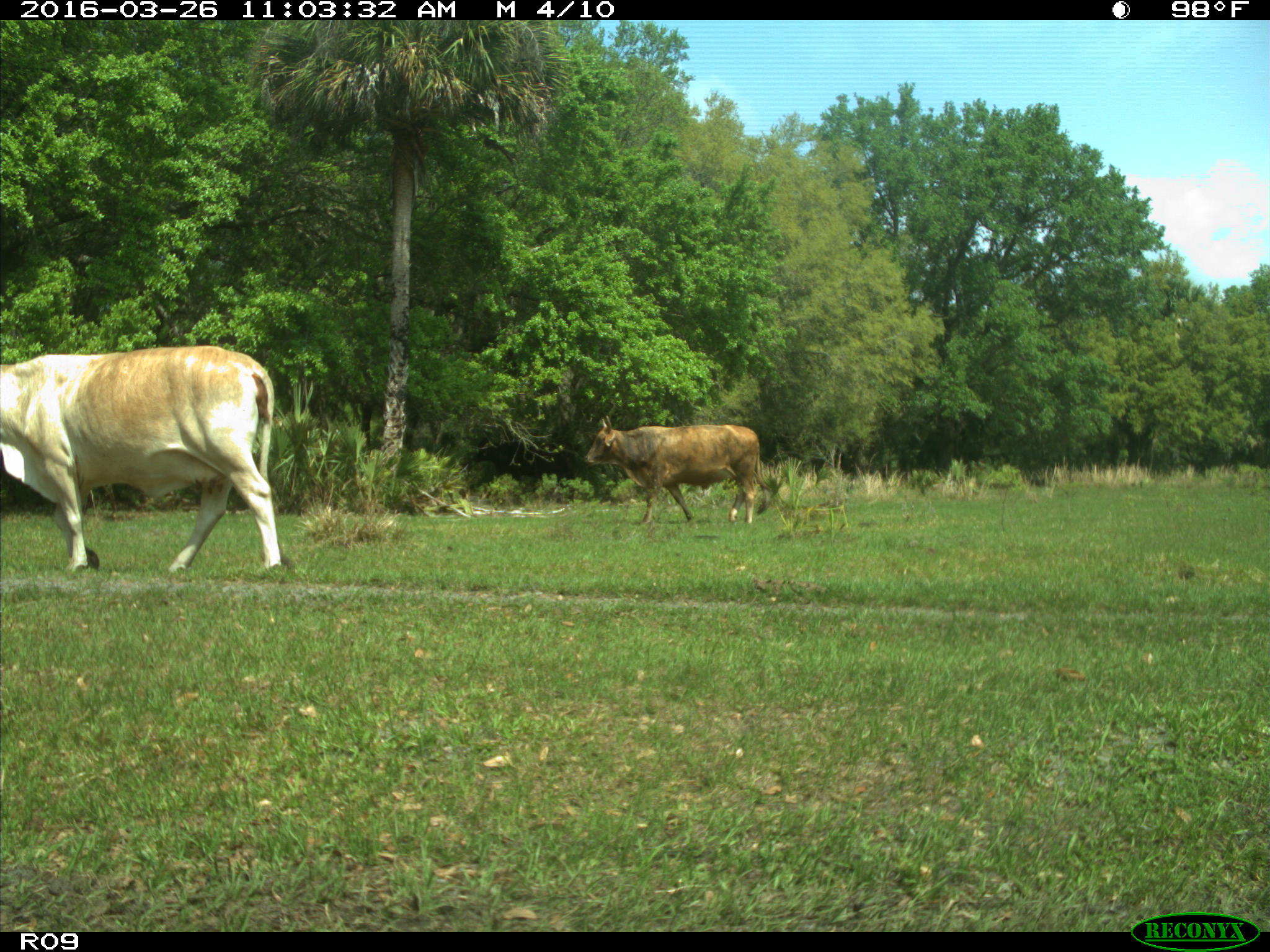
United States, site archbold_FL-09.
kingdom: Animalia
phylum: Chordata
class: Mammalia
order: Artiodactyla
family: Bovidae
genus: Bos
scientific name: Bos taurus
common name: domestic cow